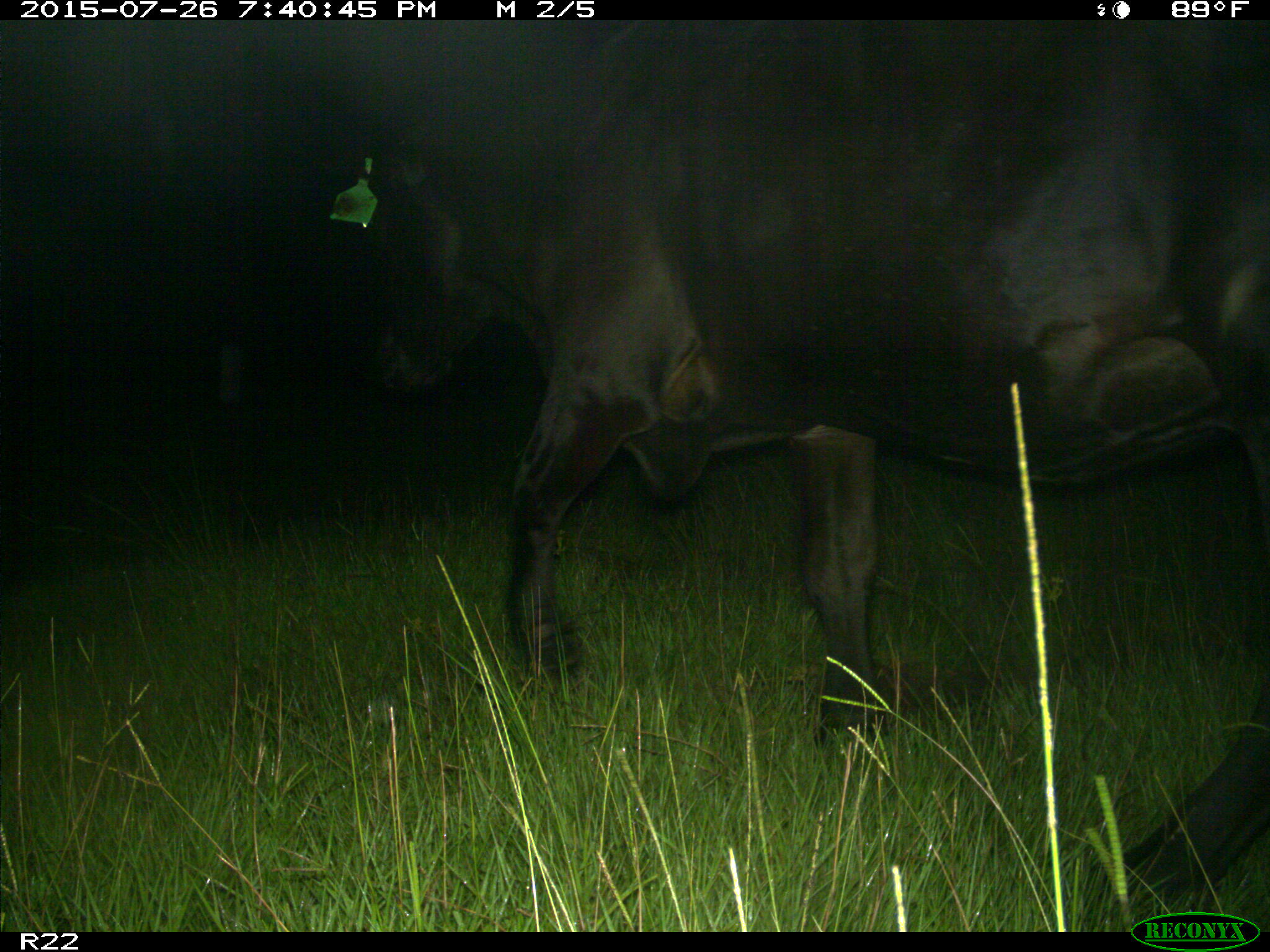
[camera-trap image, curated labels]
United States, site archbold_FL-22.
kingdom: Animalia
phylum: Chordata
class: Mammalia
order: Artiodactyla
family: Bovidae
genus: Bos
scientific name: Bos taurus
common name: domestic cow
Bos taurus (domestic cow).